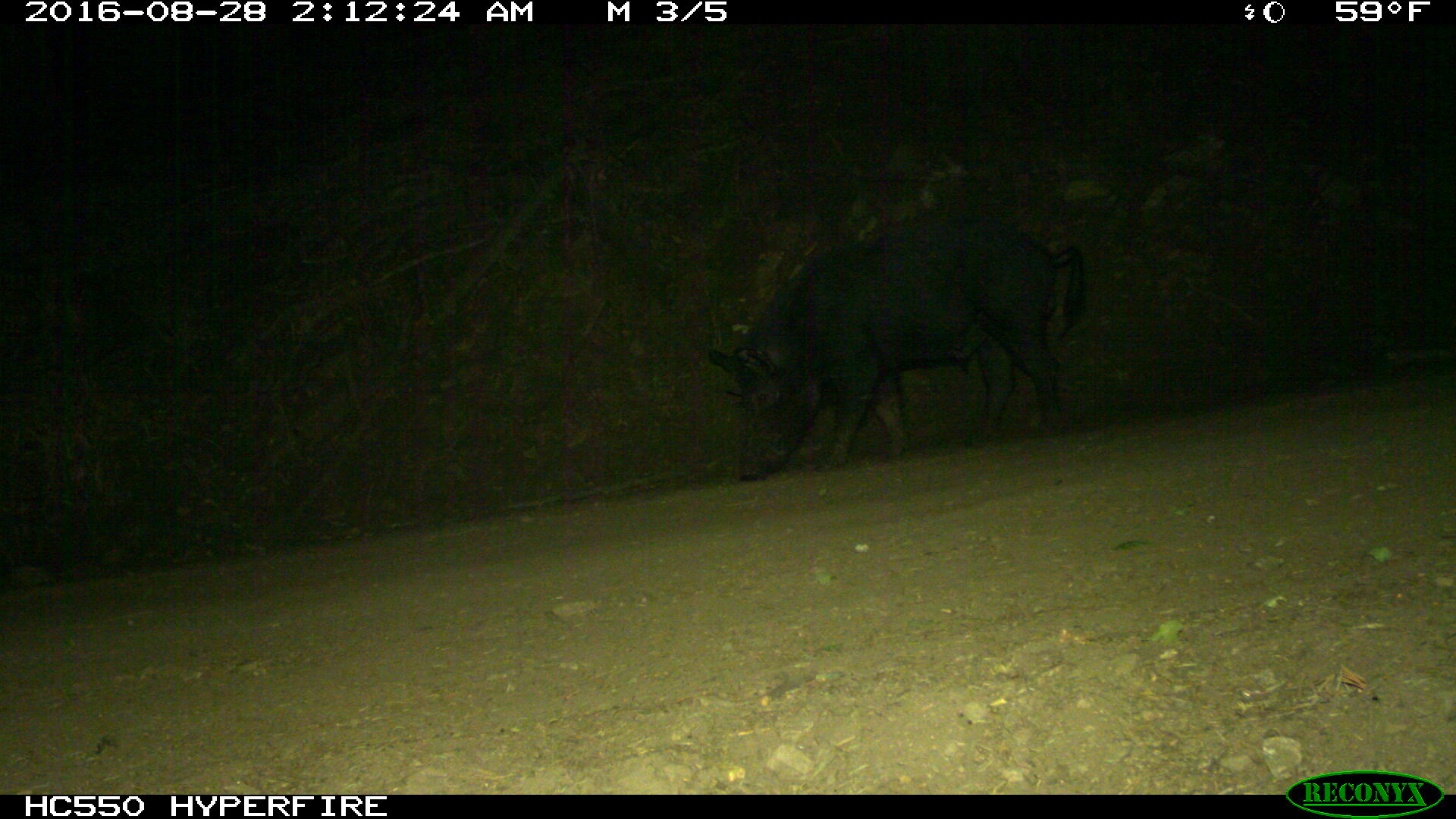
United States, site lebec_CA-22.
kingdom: Animalia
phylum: Chordata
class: Mammalia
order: Artiodactyla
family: Suidae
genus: Sus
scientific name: Sus scrofa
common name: wild boar